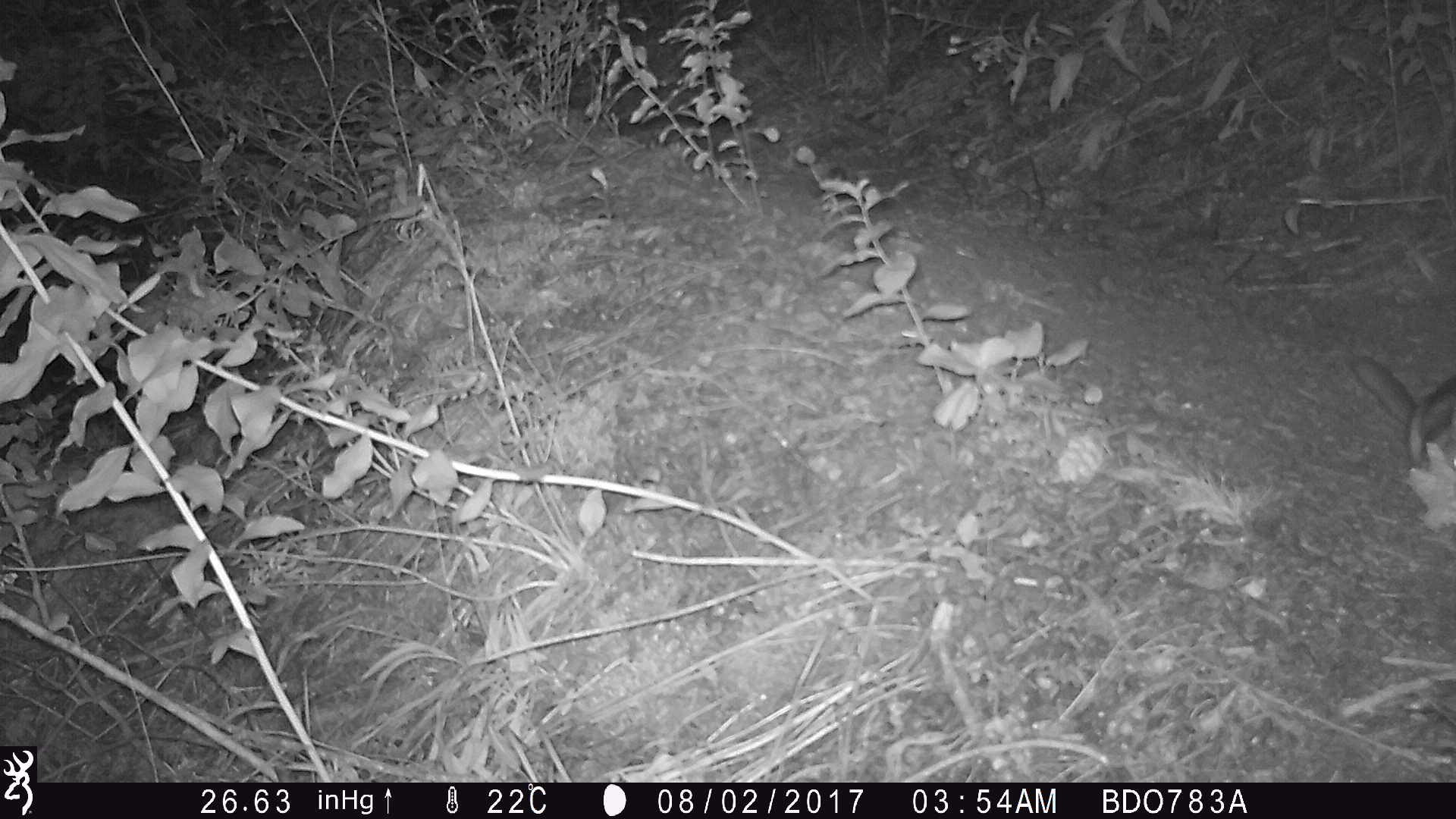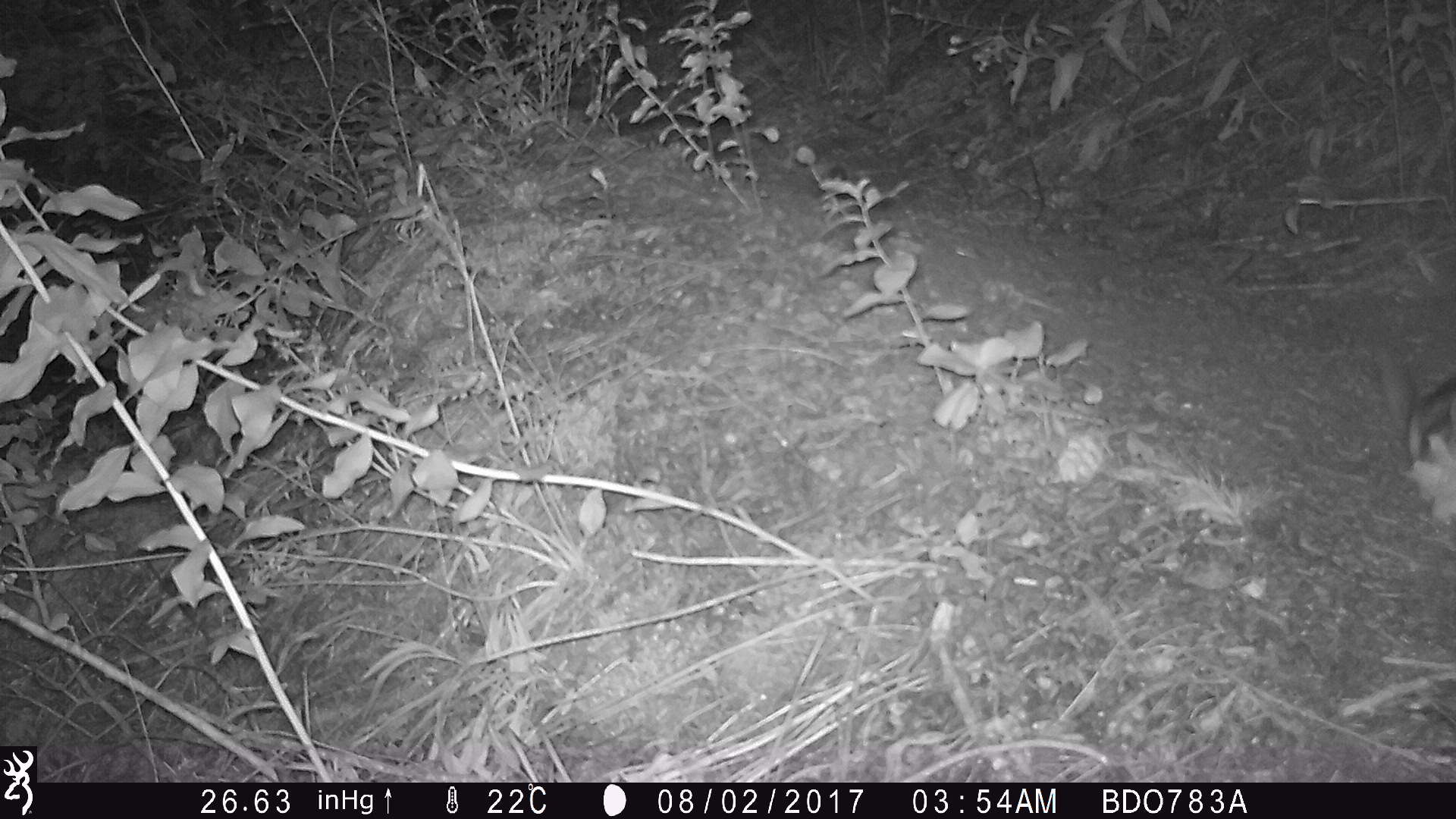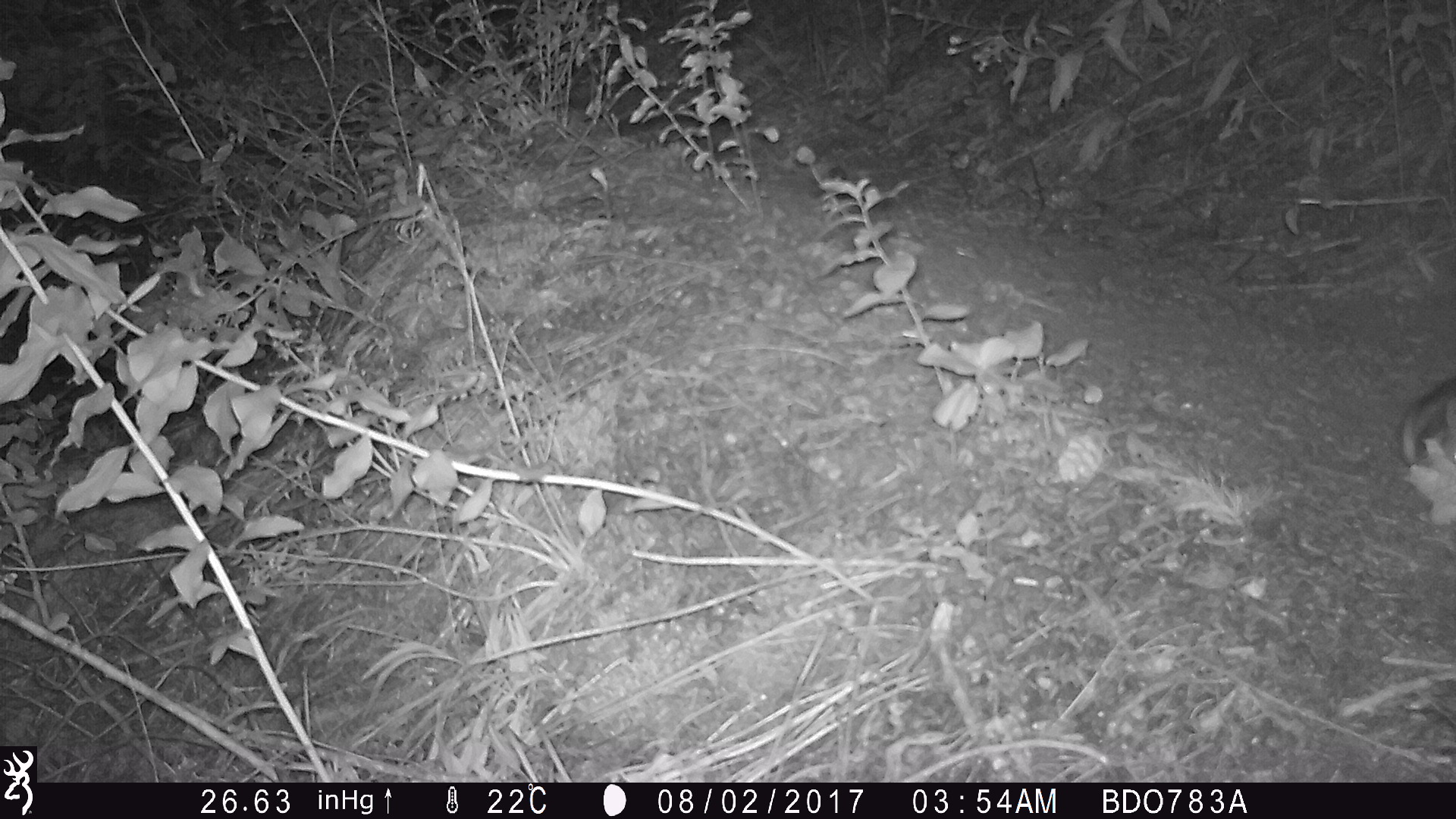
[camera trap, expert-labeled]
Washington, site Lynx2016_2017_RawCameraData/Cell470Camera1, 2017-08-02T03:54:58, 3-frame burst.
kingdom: Animalia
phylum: Chordata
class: Mammalia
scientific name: Mammalia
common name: small mammal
Small mammal (Mammalia). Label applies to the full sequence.